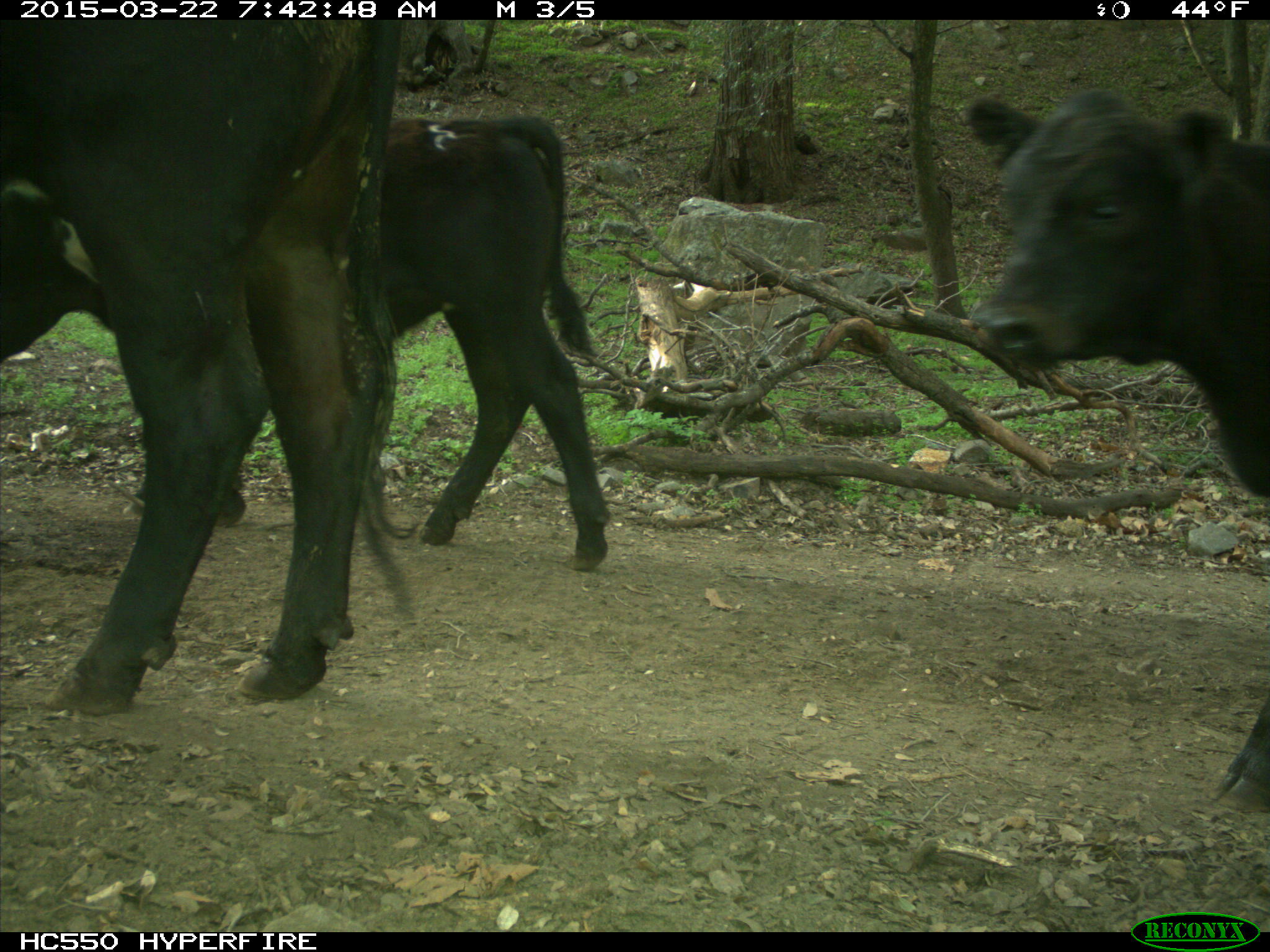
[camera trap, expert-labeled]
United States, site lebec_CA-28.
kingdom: Animalia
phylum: Chordata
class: Mammalia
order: Artiodactyla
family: Bovidae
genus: Bos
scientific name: Bos taurus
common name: domestic cow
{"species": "Bos taurus (domestic cow)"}